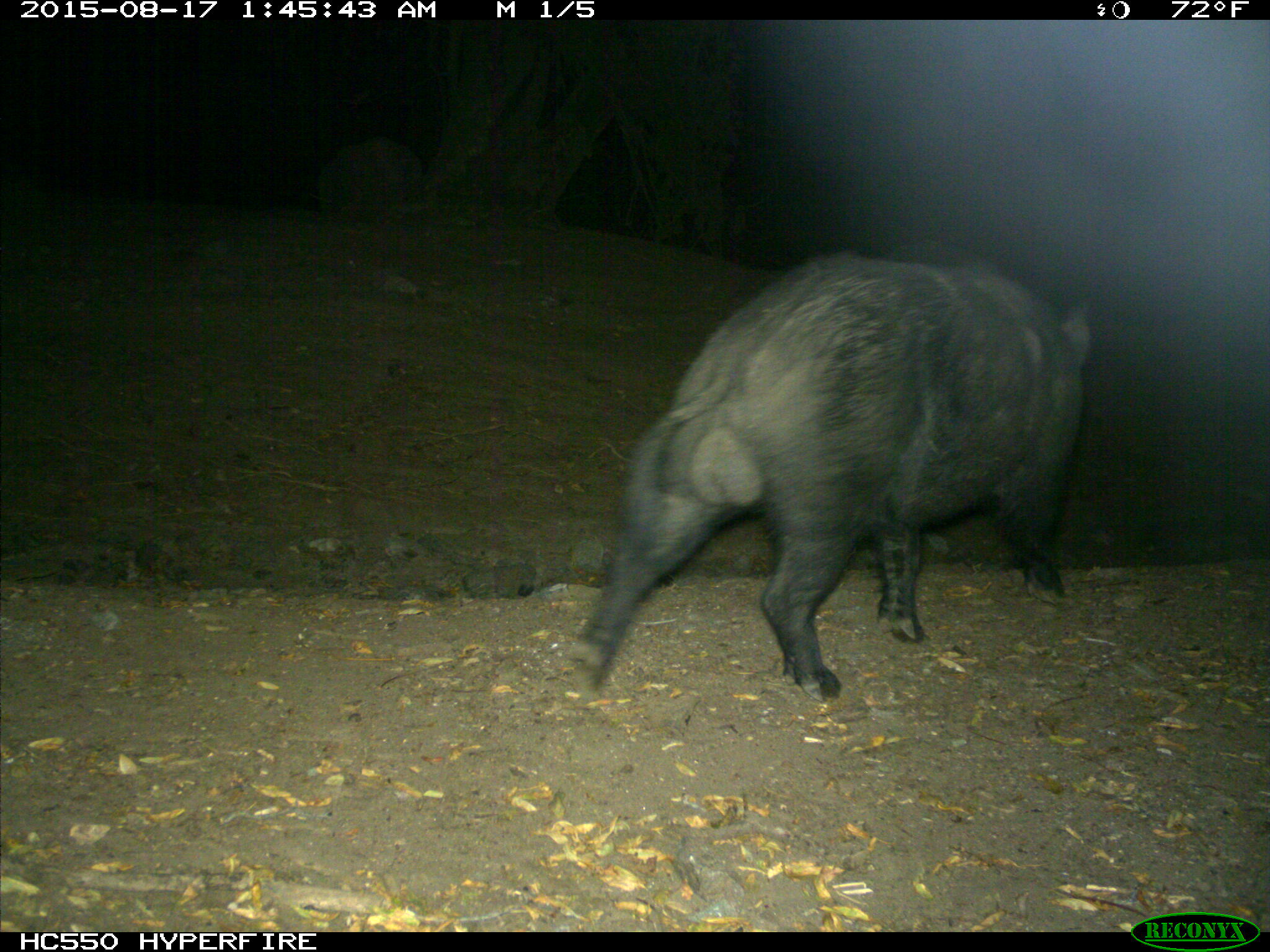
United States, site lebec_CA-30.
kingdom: Animalia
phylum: Chordata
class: Mammalia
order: Artiodactyla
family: Suidae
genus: Sus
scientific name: Sus scrofa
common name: wild boar